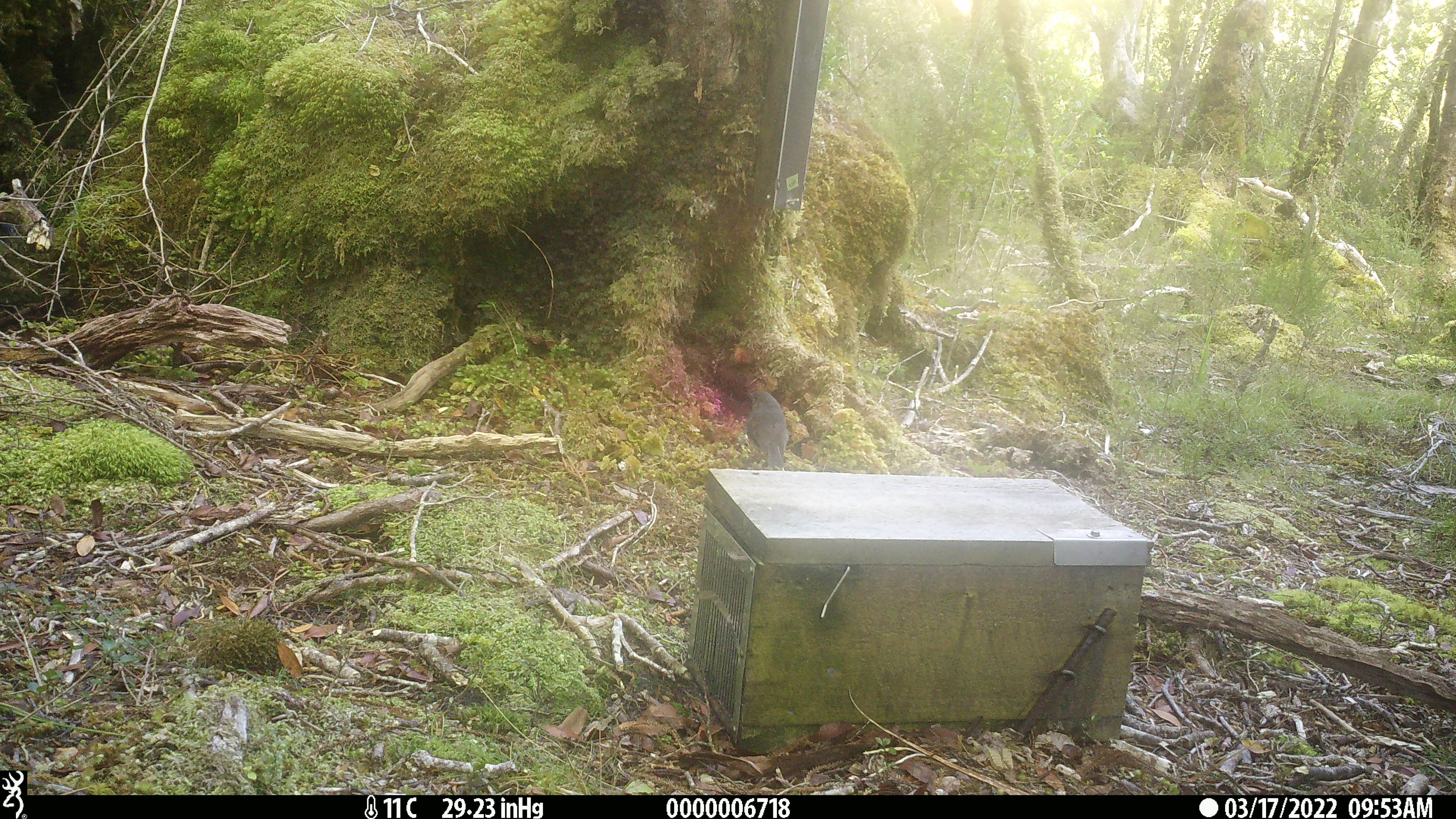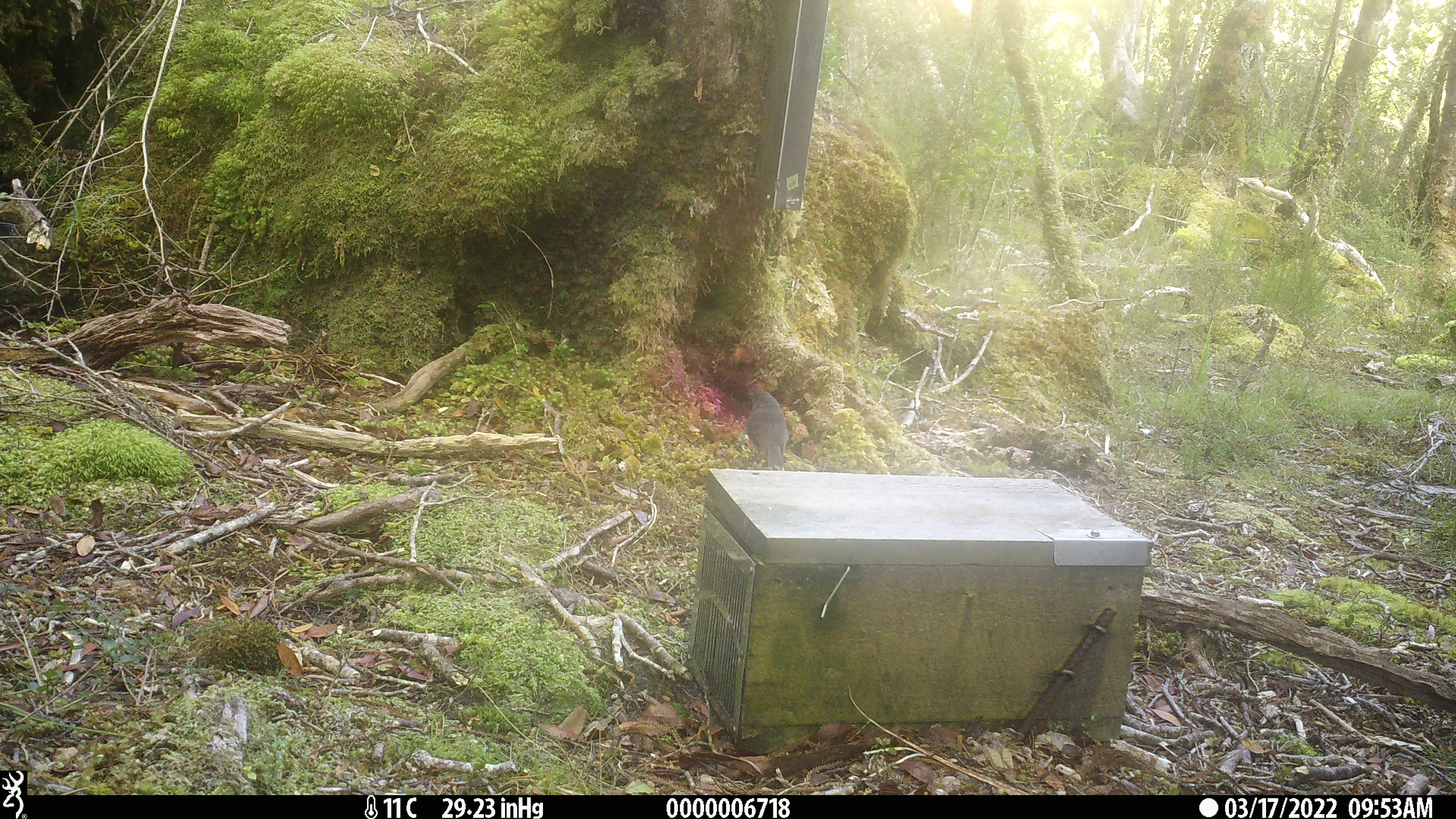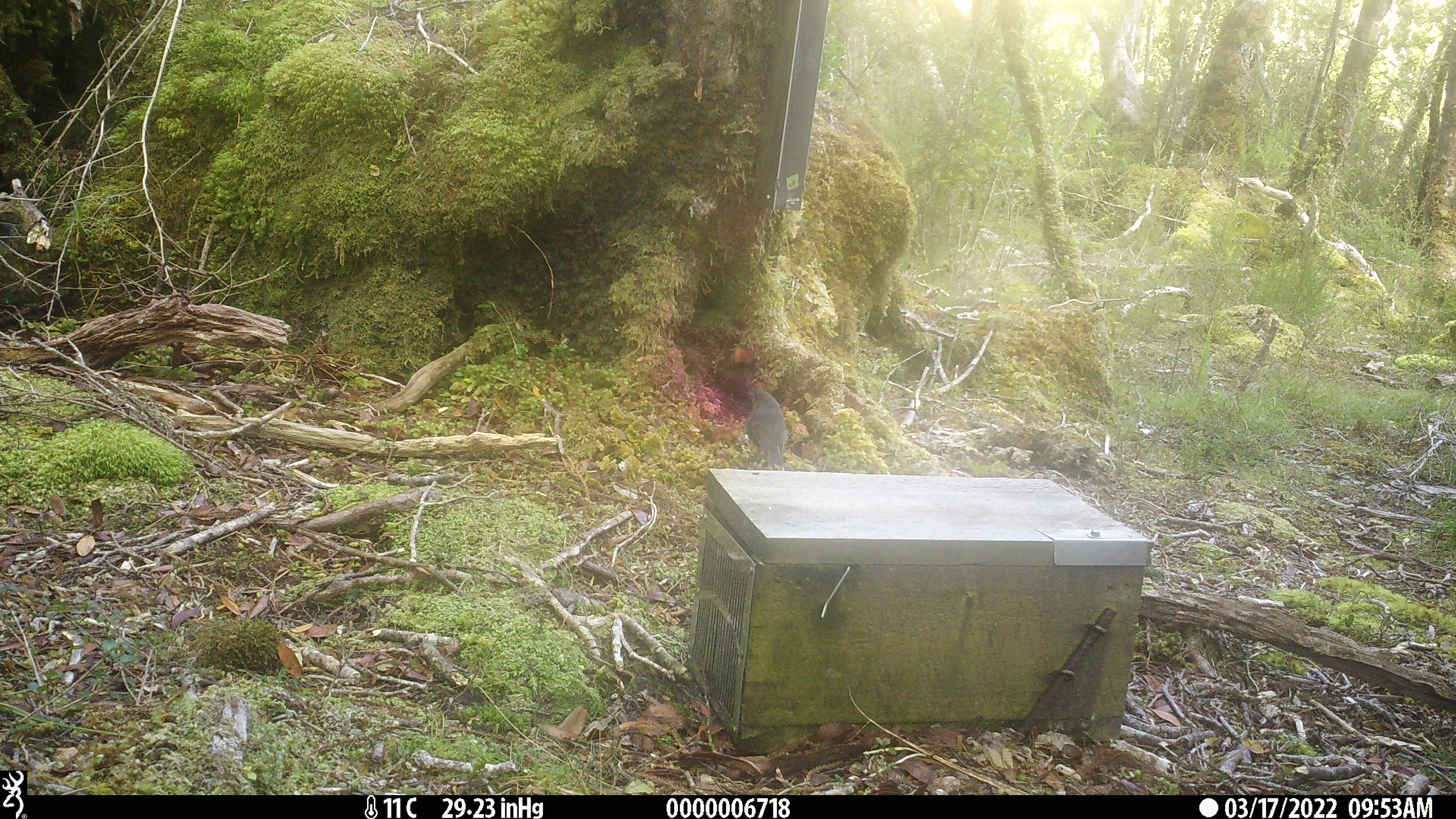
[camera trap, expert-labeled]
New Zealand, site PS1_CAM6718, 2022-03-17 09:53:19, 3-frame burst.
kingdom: Animalia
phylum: Chordata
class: Aves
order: Passeriformes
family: Petroicidae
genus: Petroica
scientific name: Petroica australis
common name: new zealand robin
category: robin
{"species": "robin (new zealand robin) (Petroica australis)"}